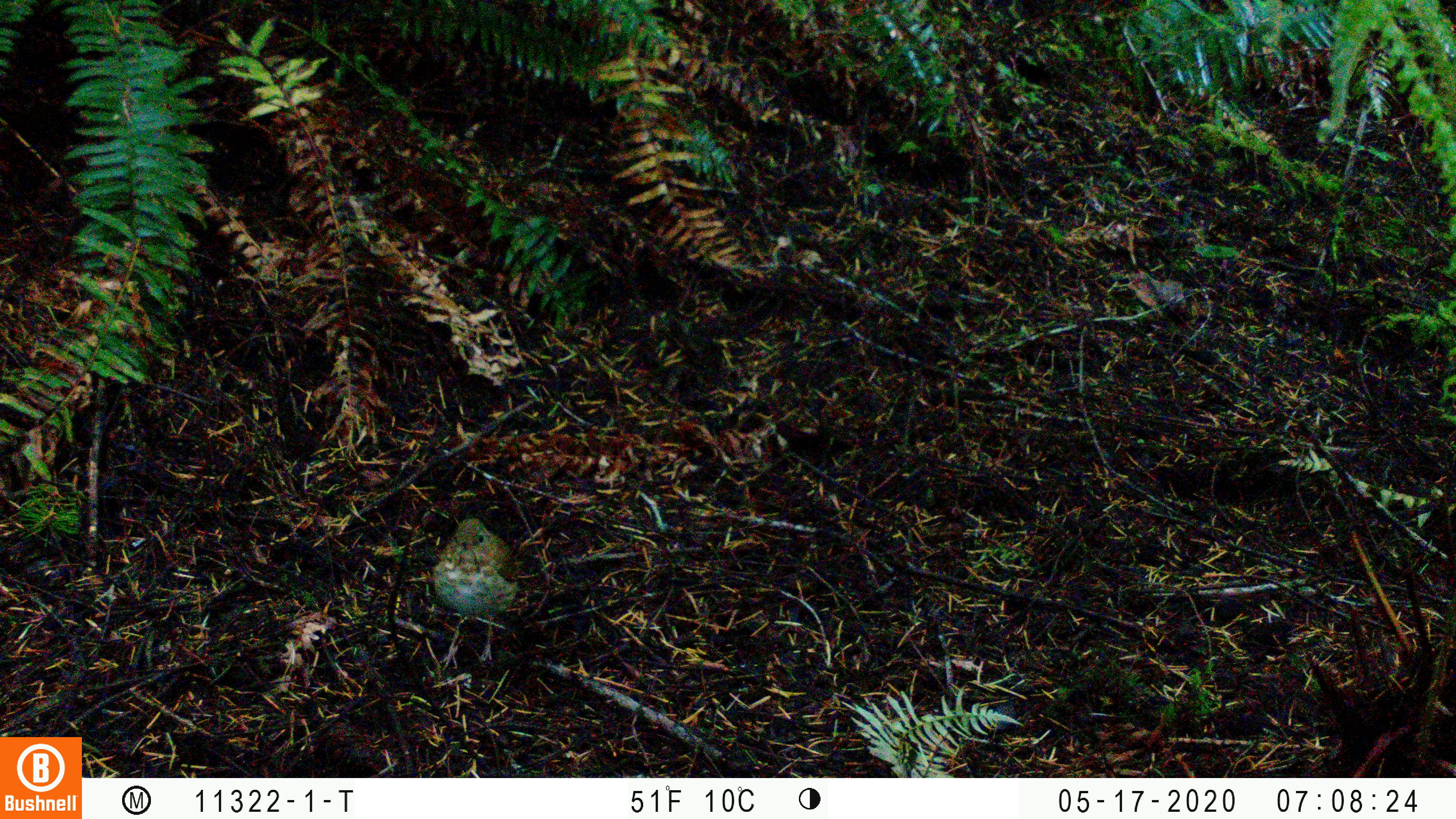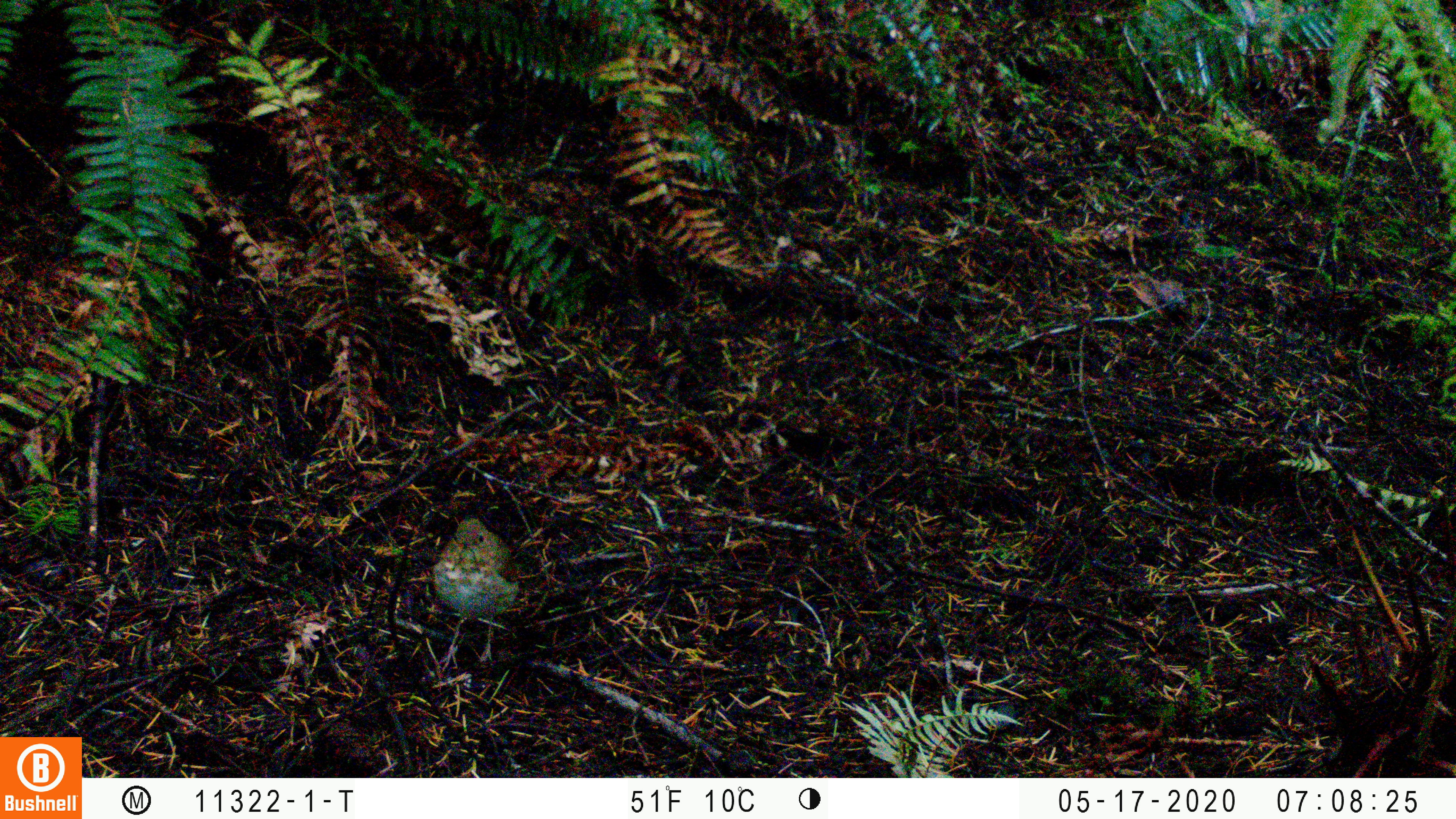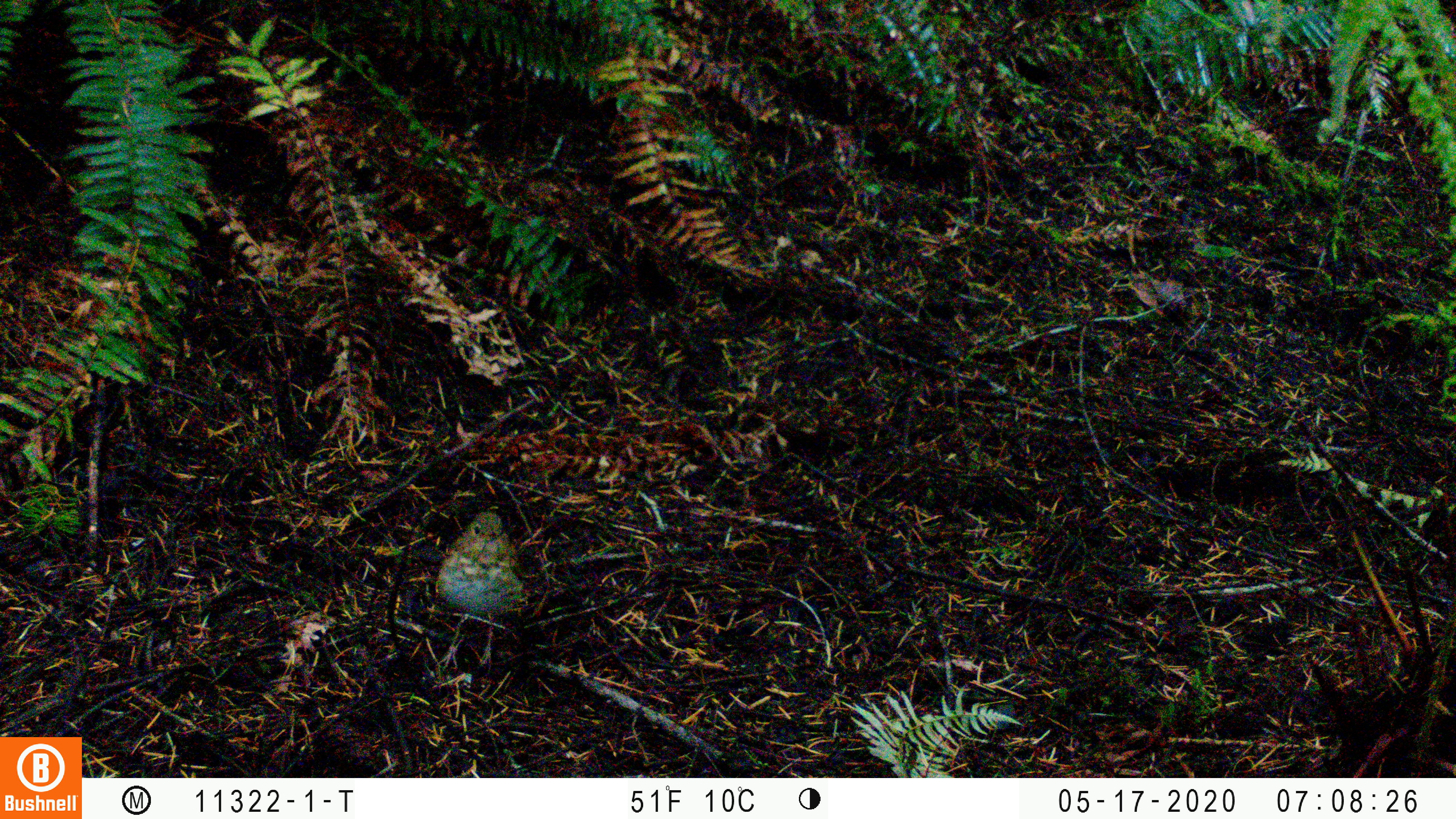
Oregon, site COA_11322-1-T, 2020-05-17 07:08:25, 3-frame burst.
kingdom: Animalia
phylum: Chordata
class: Aves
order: Passeriformes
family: Turdidae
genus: Catharus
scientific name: Catharus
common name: brown thrushes and nightingale-thrushes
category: catharus species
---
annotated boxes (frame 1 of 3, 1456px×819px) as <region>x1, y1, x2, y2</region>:
catharus species: <region>421, 511, 532, 676</region>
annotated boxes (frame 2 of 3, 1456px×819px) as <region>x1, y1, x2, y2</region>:
catharus species: <region>431, 511, 528, 670</region>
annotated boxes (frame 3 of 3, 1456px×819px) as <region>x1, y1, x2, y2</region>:
catharus species: <region>429, 500, 540, 672</region>